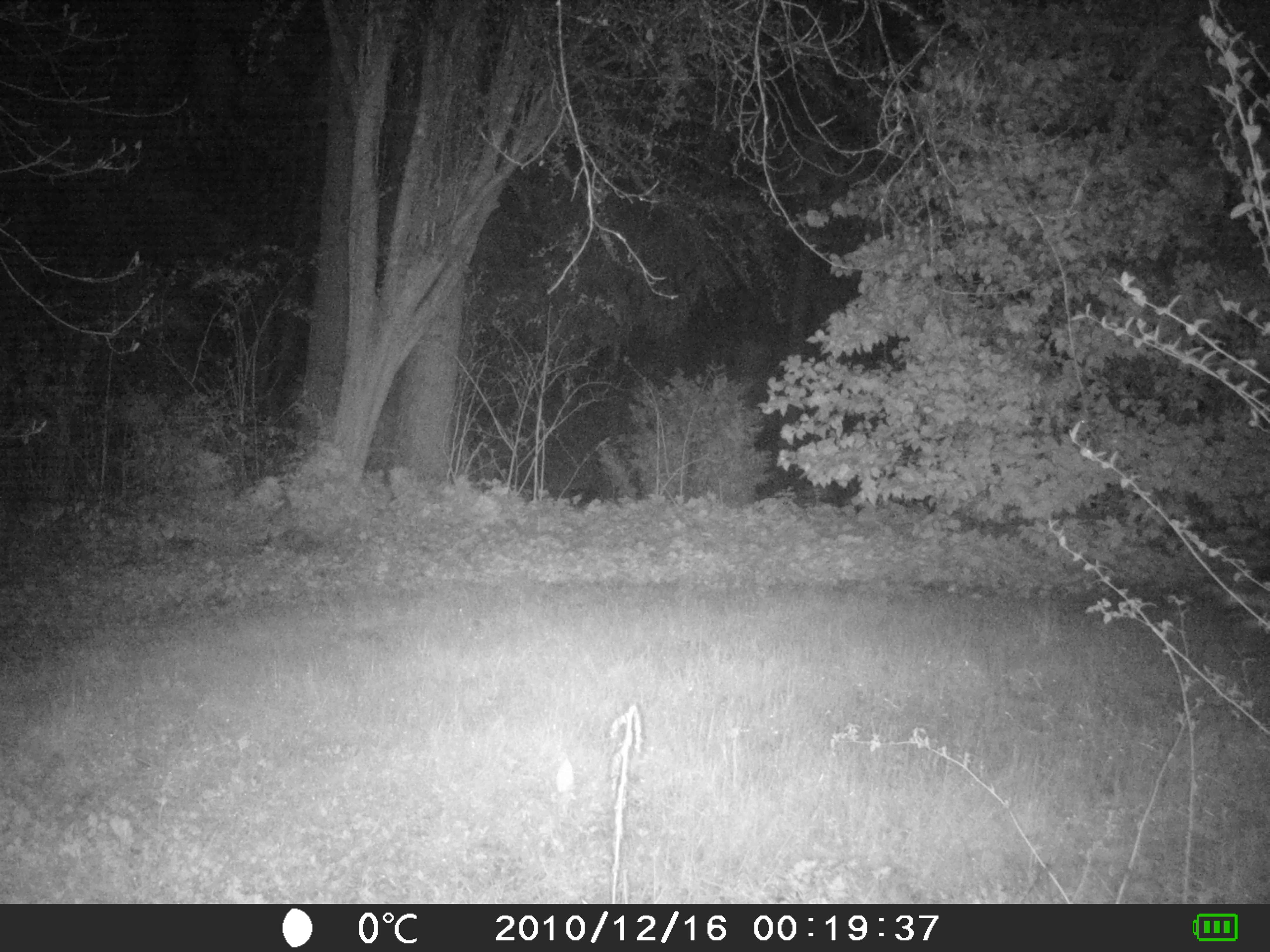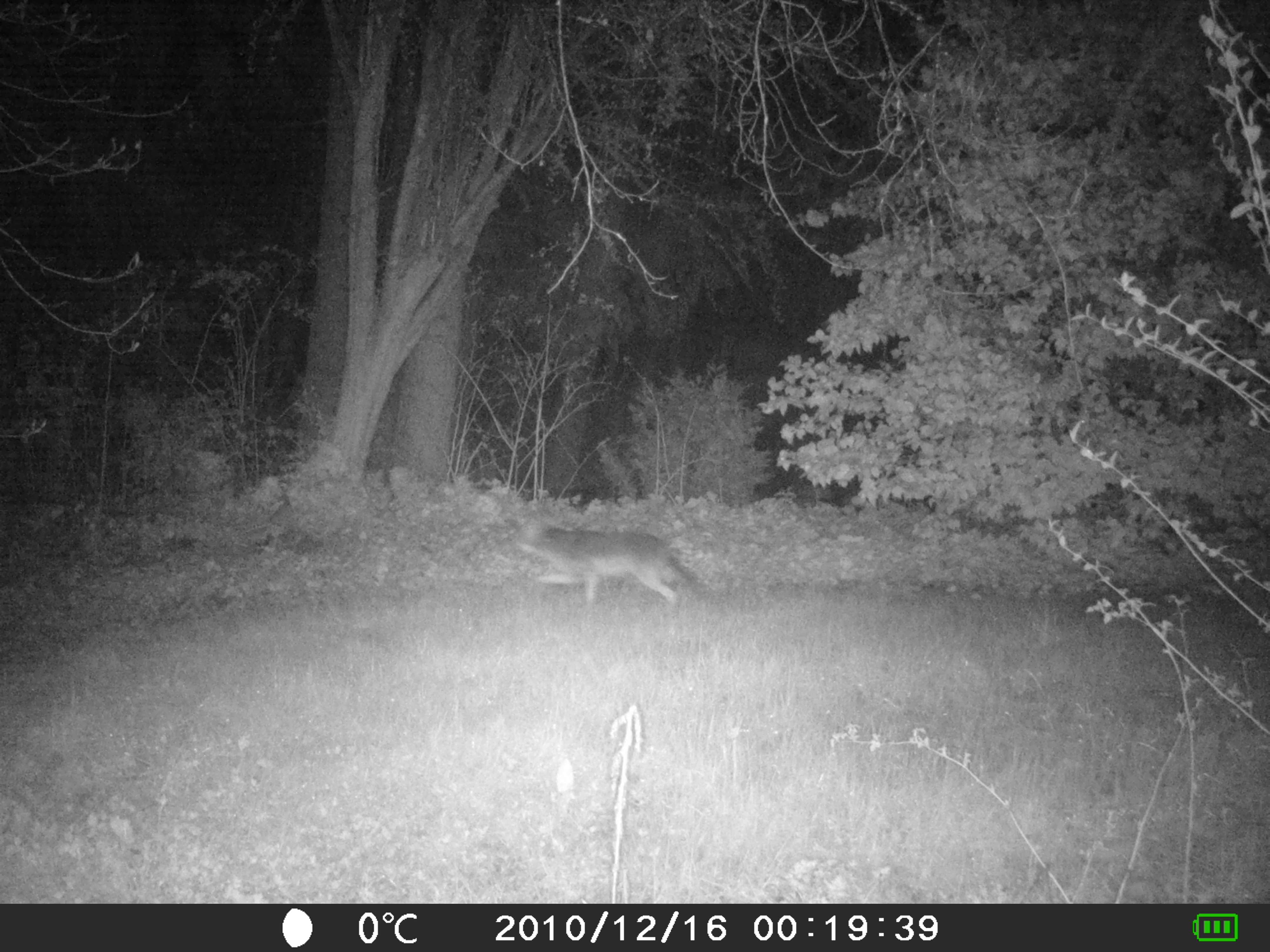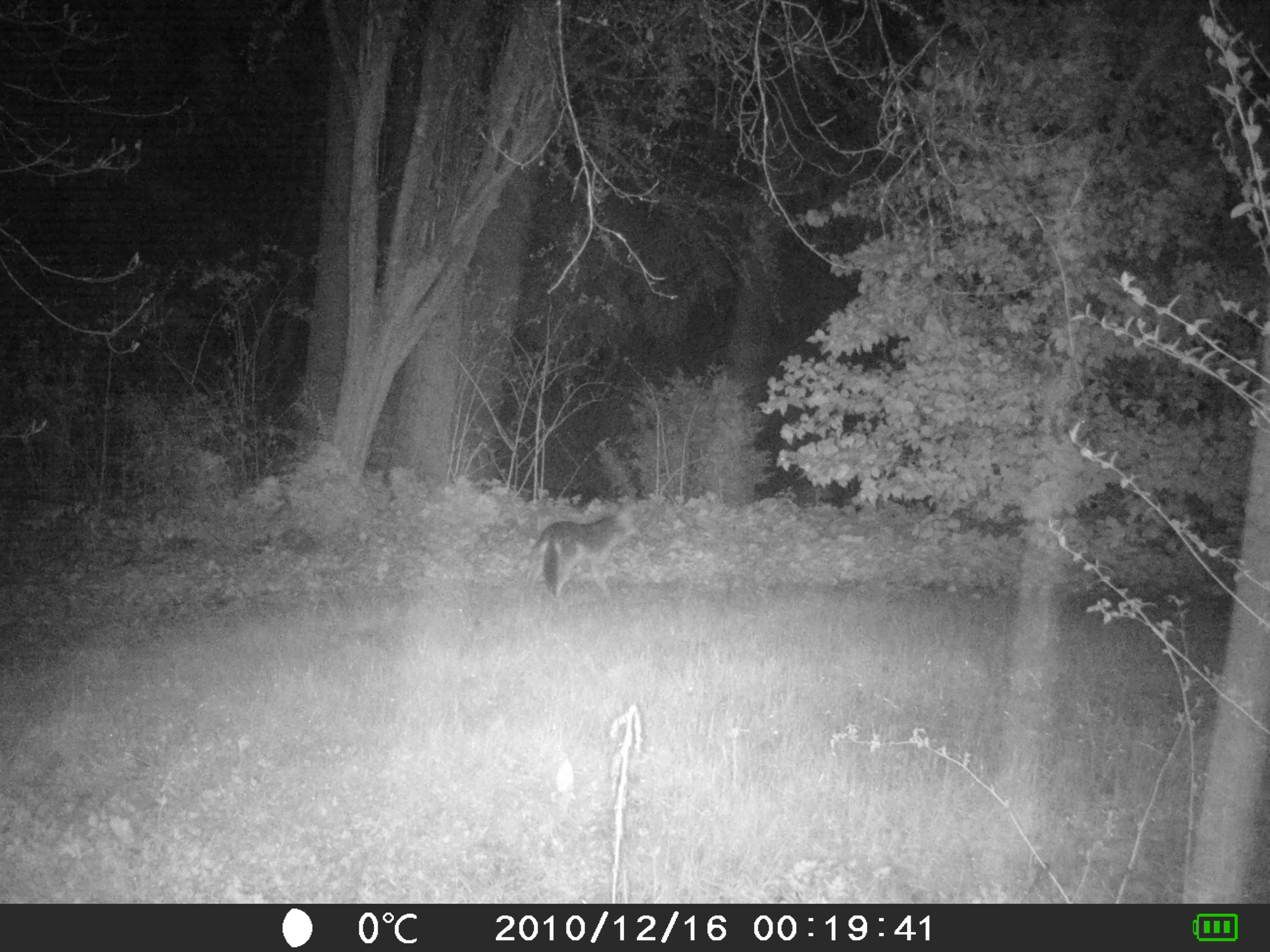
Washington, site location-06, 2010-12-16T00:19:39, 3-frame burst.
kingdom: Animalia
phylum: Chordata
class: Mammalia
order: Carnivora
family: Canidae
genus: Canis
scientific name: Canis latrans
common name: coyote